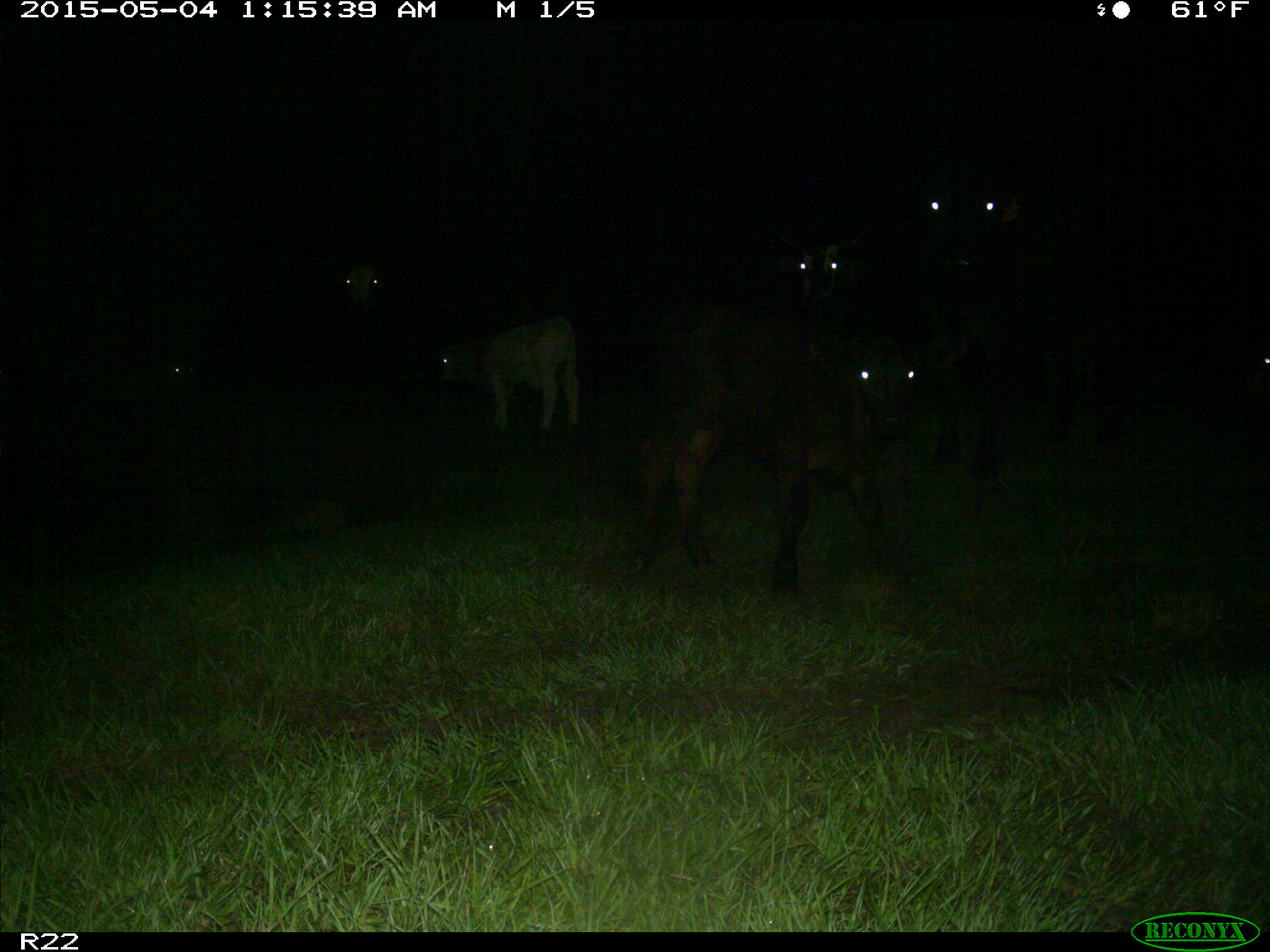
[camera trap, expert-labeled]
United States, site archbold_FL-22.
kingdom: Animalia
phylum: Chordata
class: Mammalia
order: Artiodactyla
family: Bovidae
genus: Bos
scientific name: Bos taurus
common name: domestic cow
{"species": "Bos taurus (domestic cow)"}